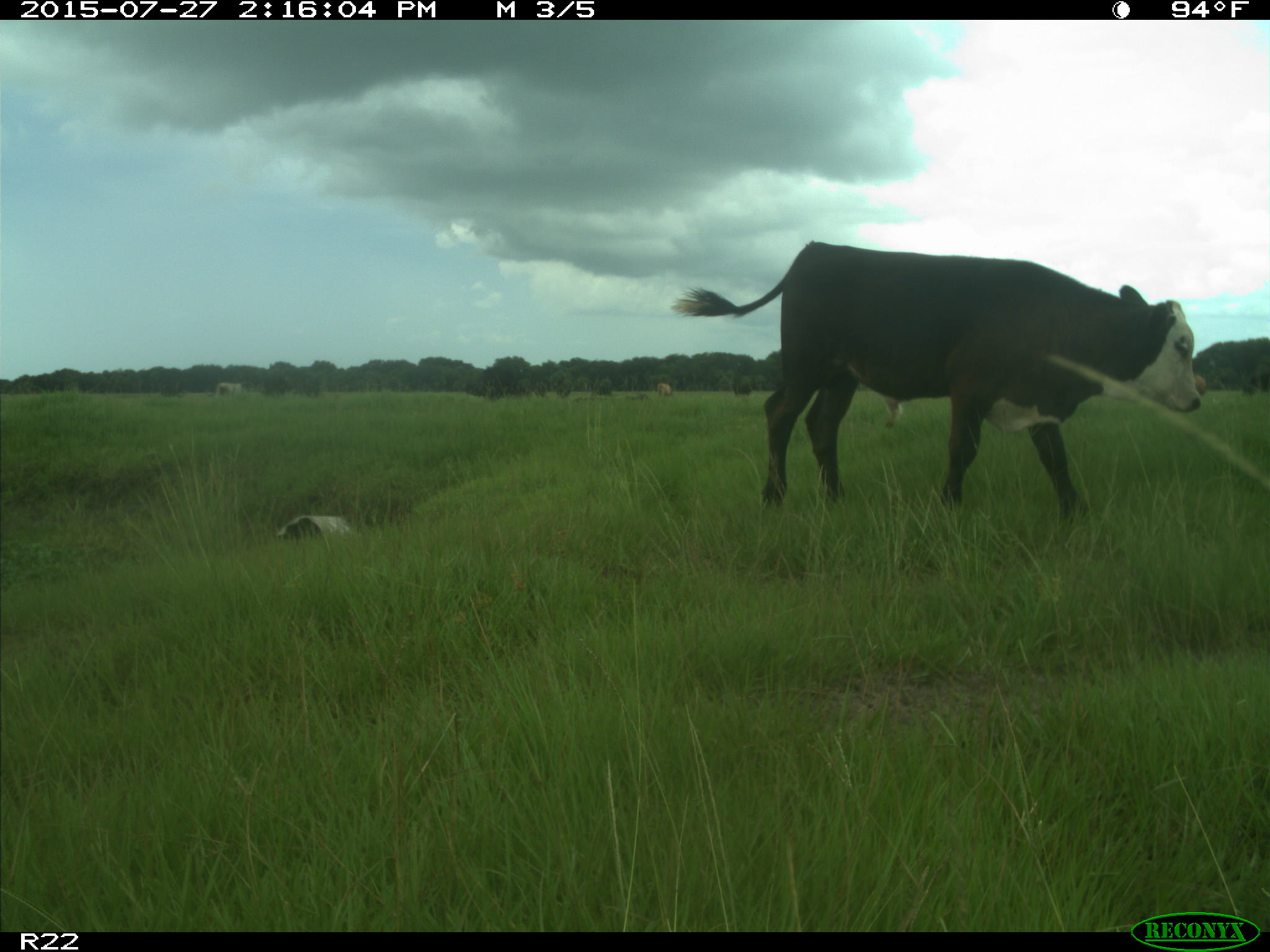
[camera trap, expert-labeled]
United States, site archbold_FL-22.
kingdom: Animalia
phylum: Chordata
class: Mammalia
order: Artiodactyla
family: Bovidae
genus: Bos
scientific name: Bos taurus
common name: domestic cow